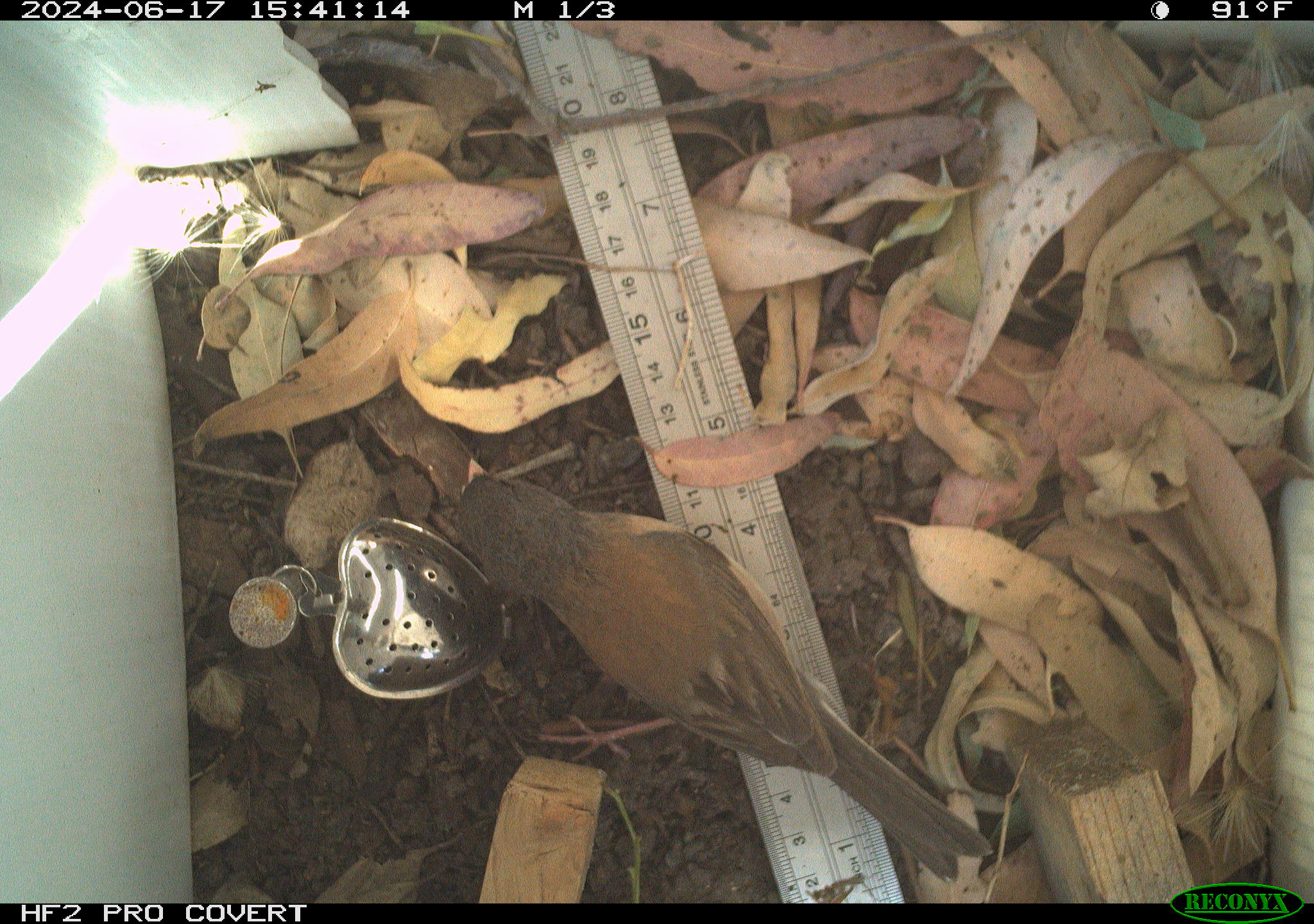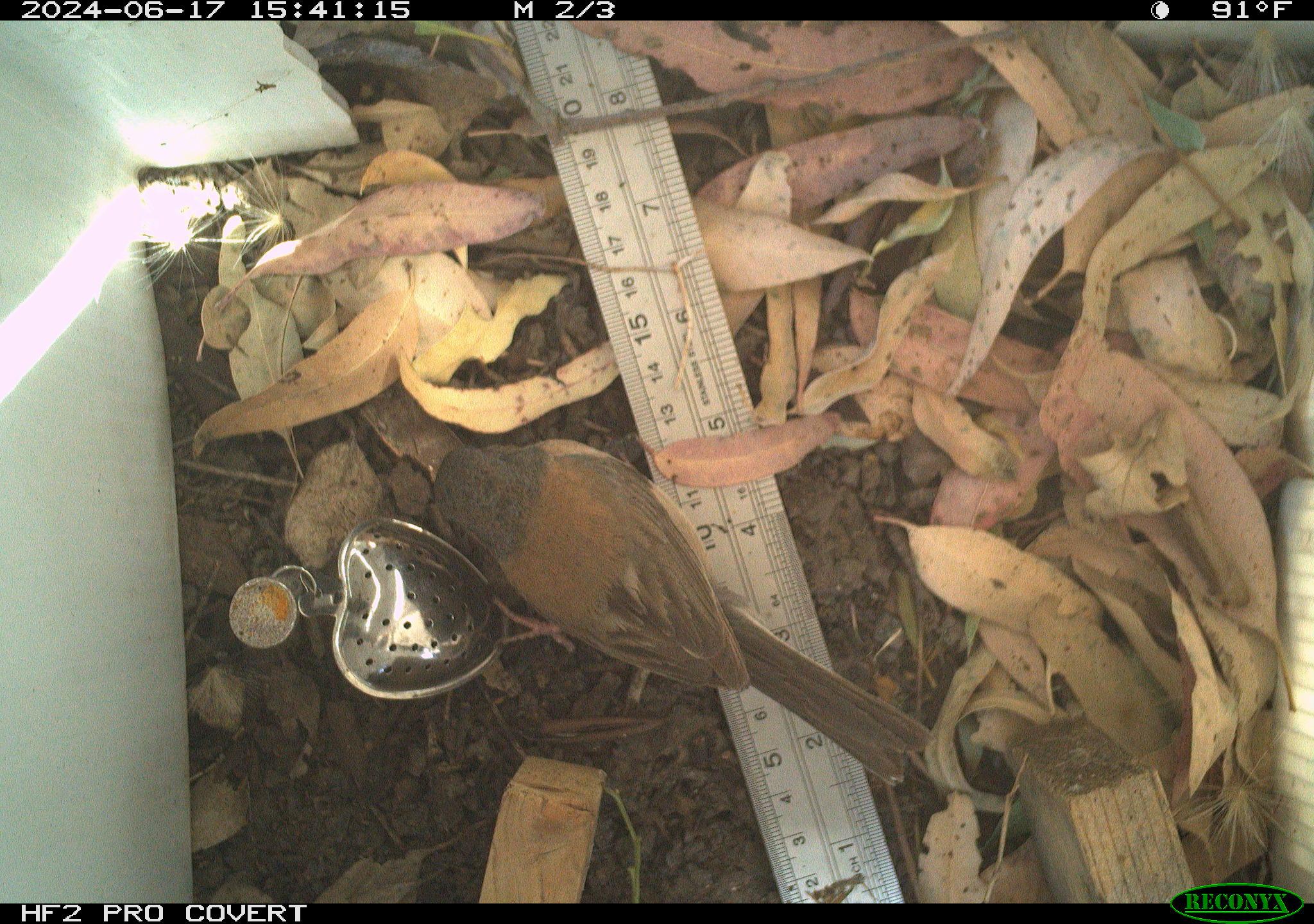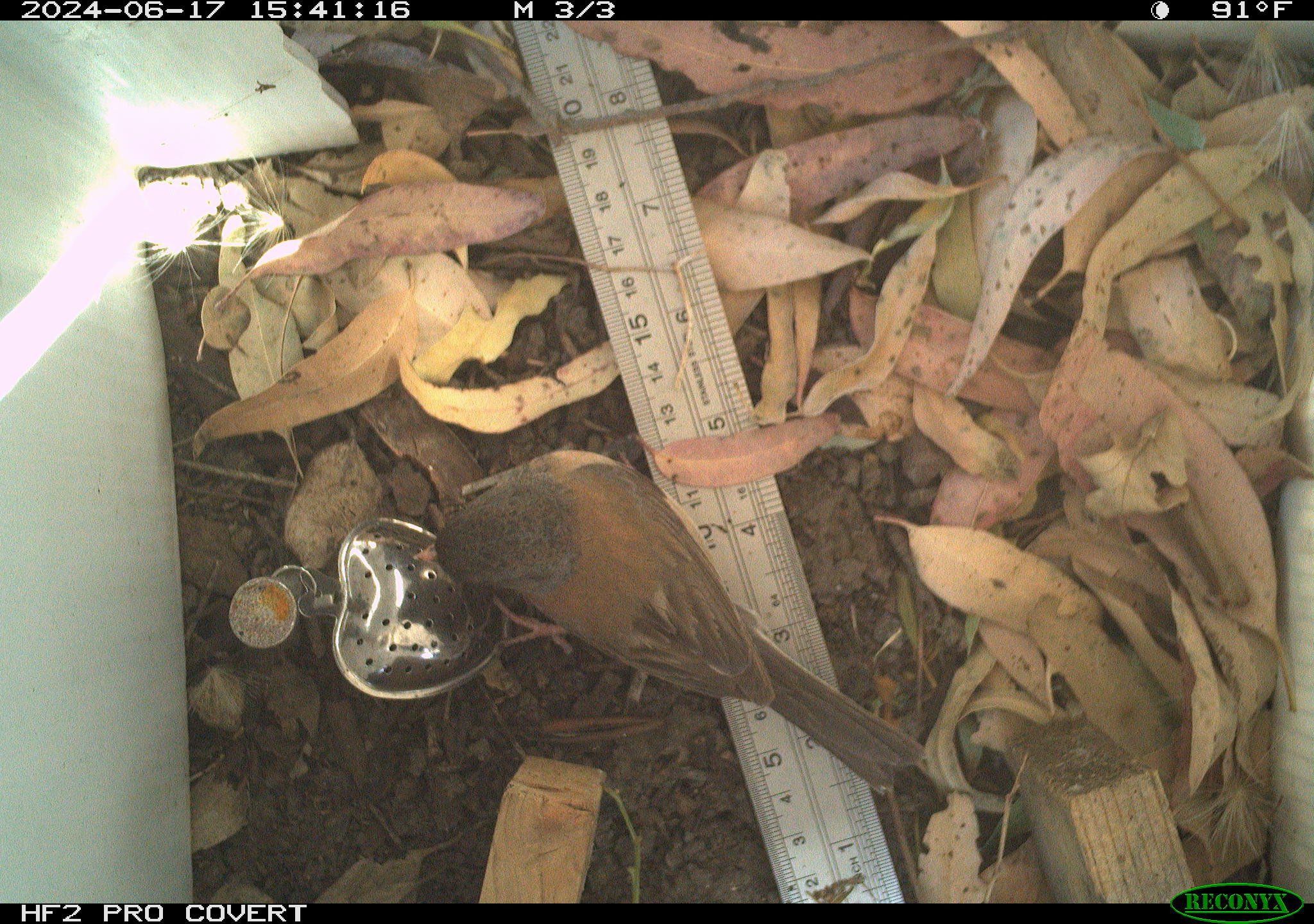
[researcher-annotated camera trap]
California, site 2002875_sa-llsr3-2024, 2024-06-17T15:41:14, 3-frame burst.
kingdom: Animalia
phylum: Chordata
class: Aves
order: Passeriformes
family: Passerellidae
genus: Junco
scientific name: Junco hyemalis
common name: dark-eyed junco